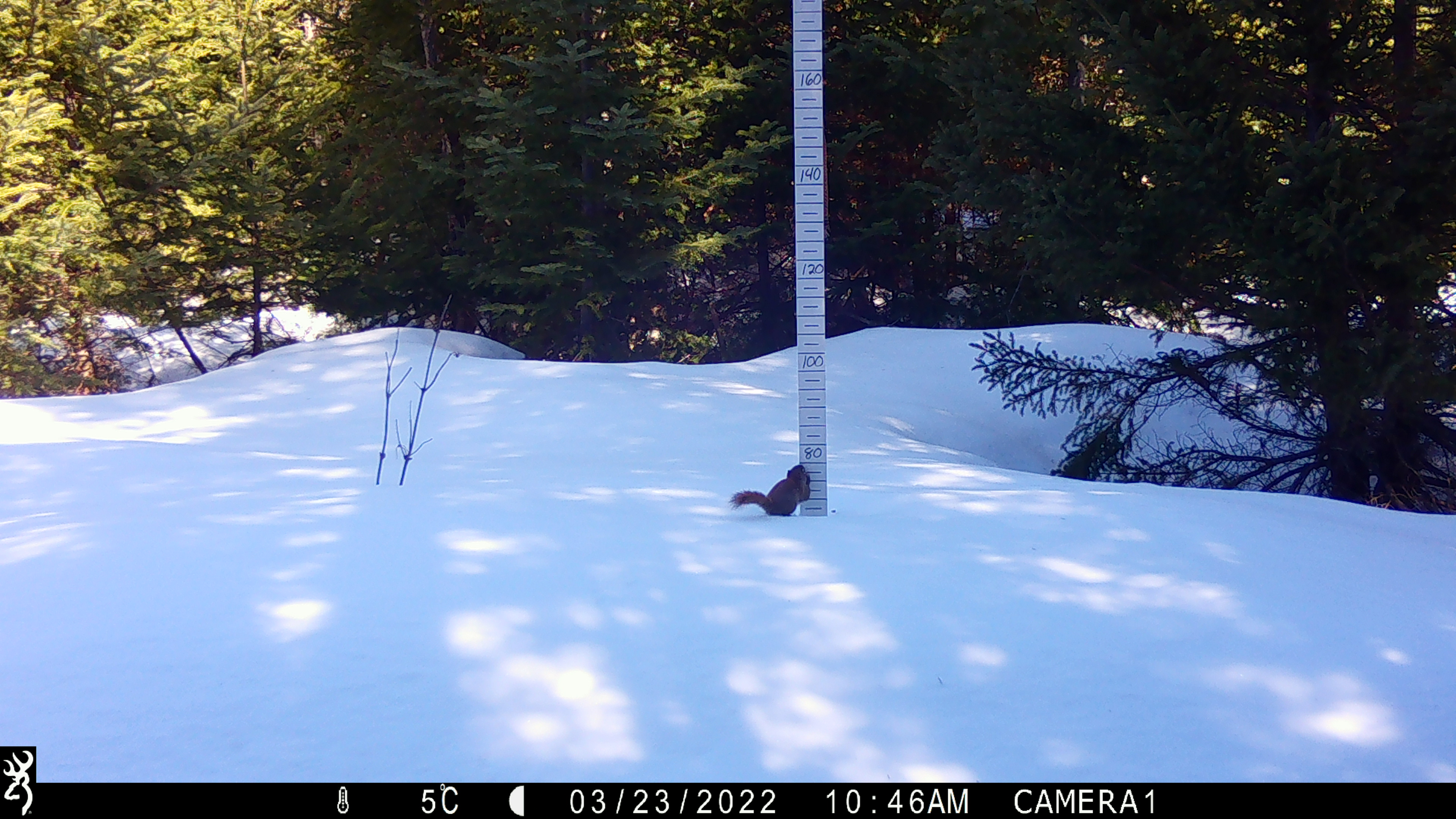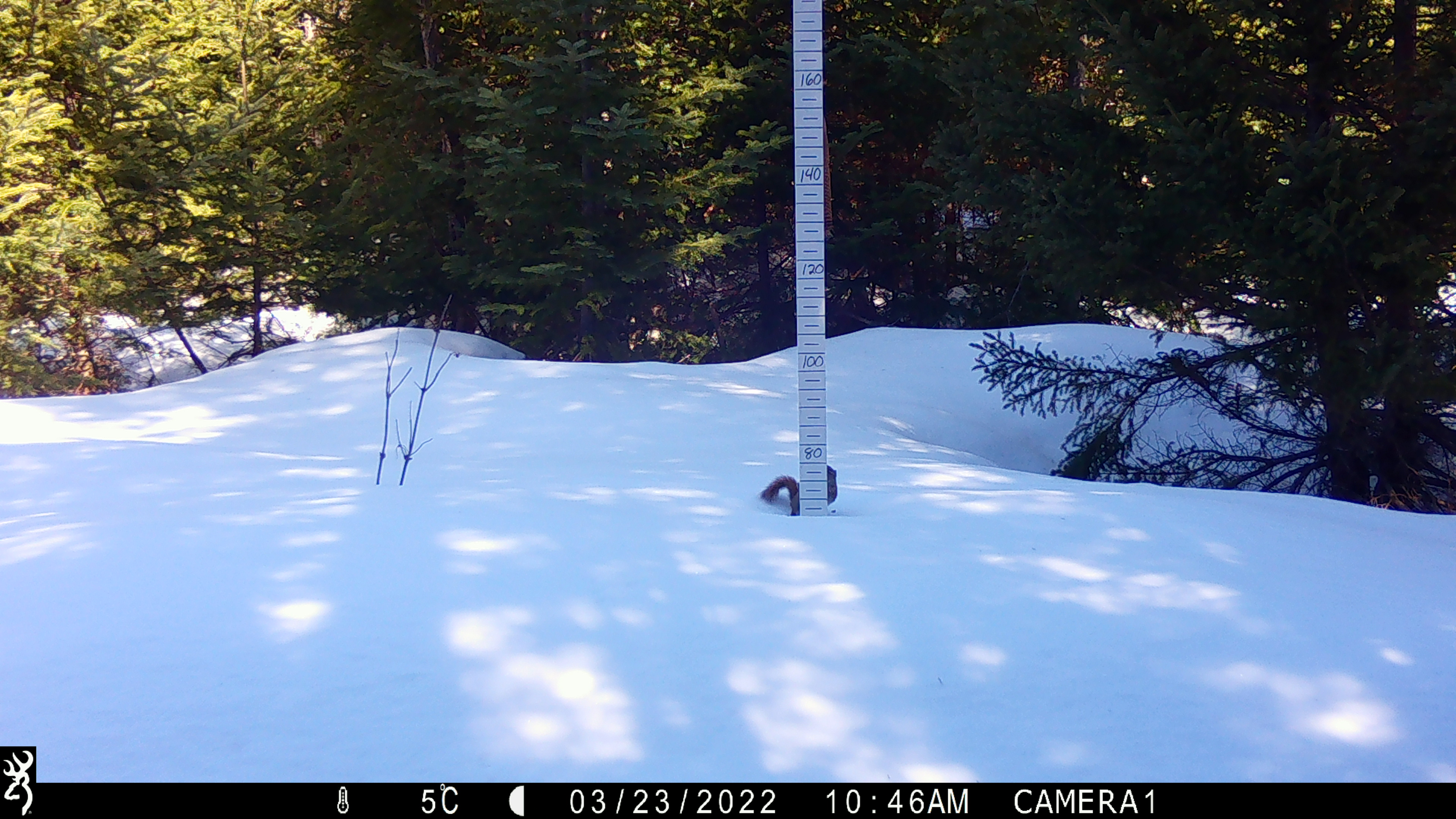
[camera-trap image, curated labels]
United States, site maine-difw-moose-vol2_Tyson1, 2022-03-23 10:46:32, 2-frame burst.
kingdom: Animalia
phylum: Chordata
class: Mammalia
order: Rodentia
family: Sciuridae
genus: Tamiasciurus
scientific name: Tamiasciurus hudsonicus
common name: red squirrel